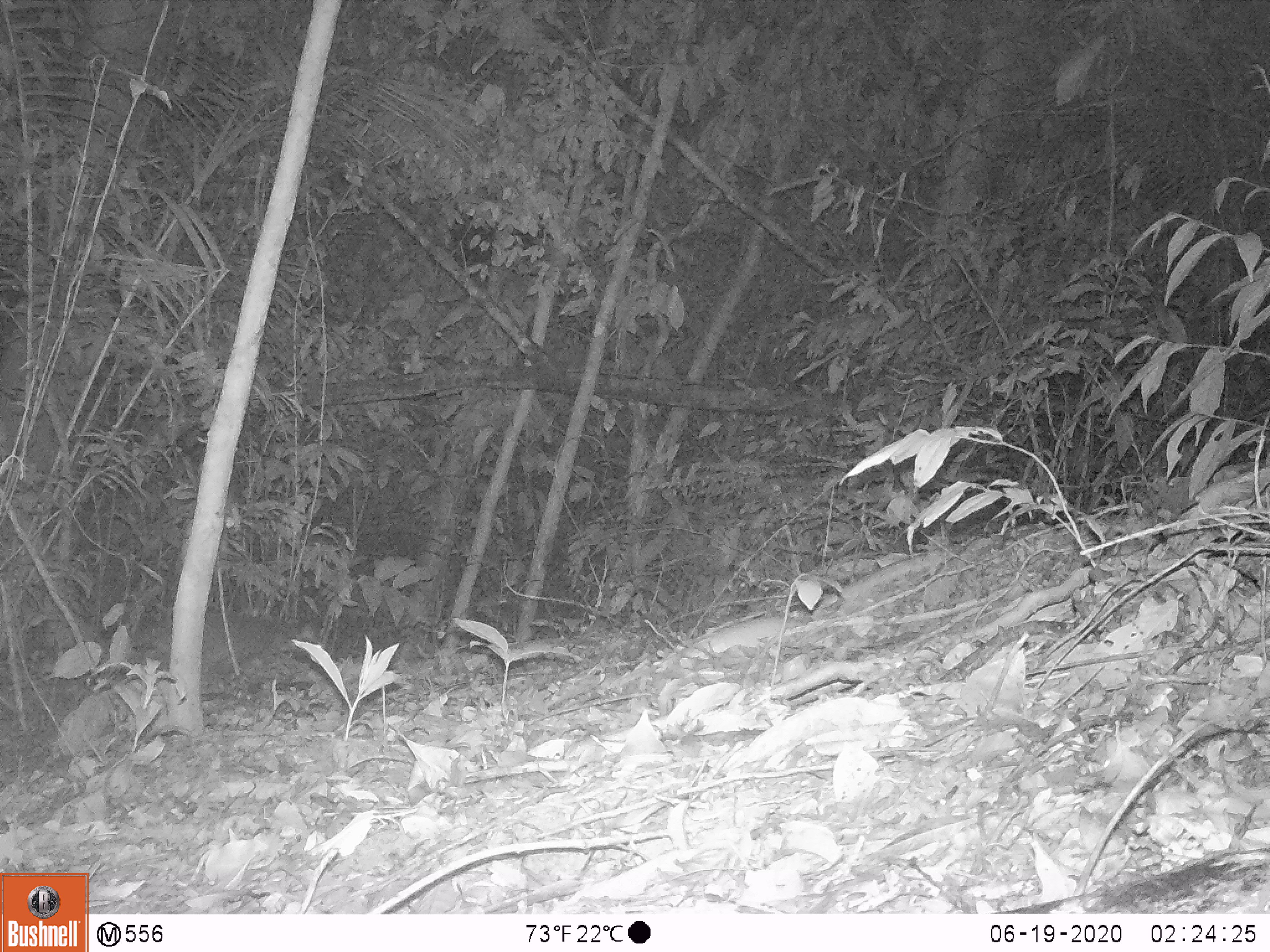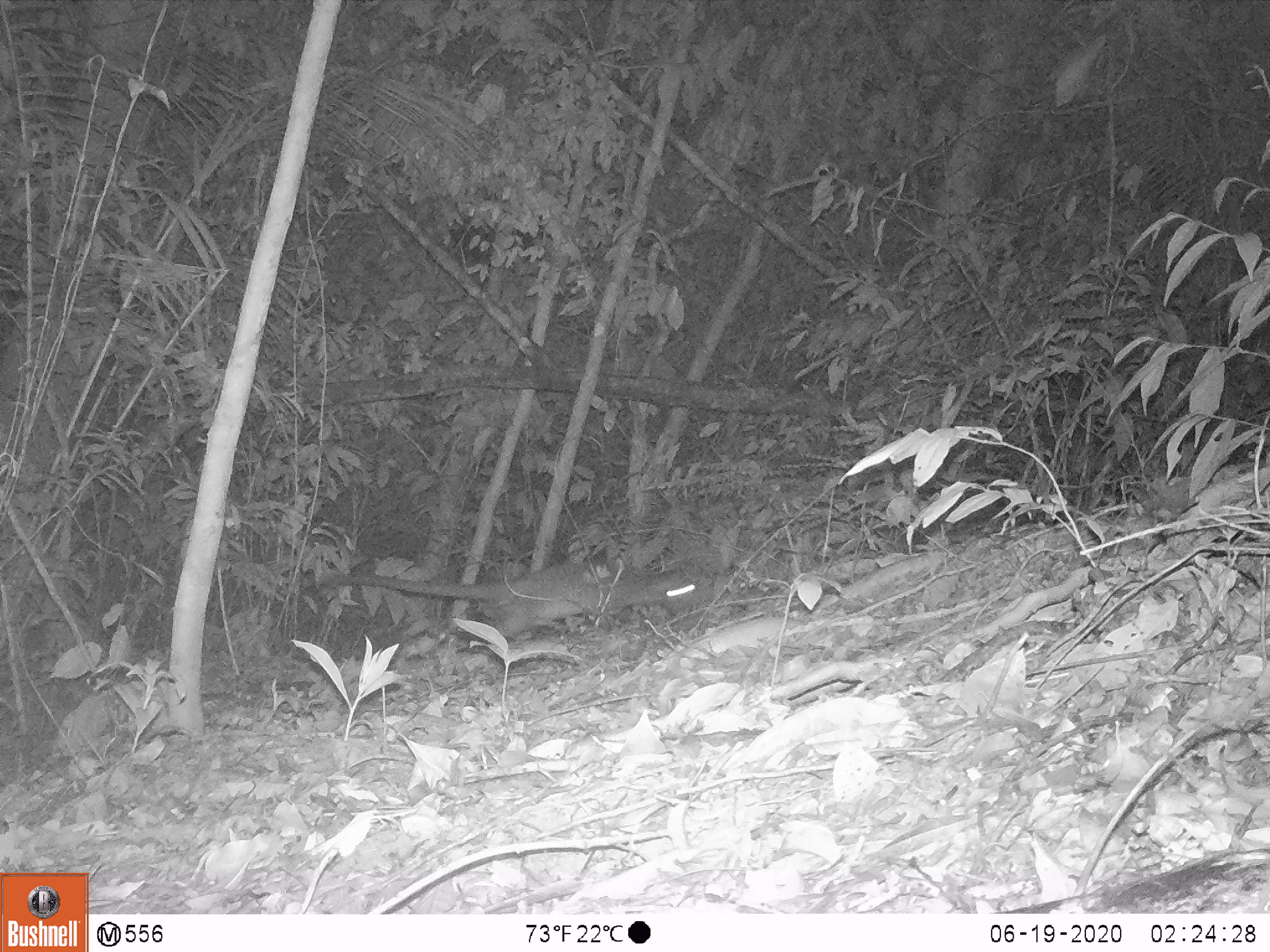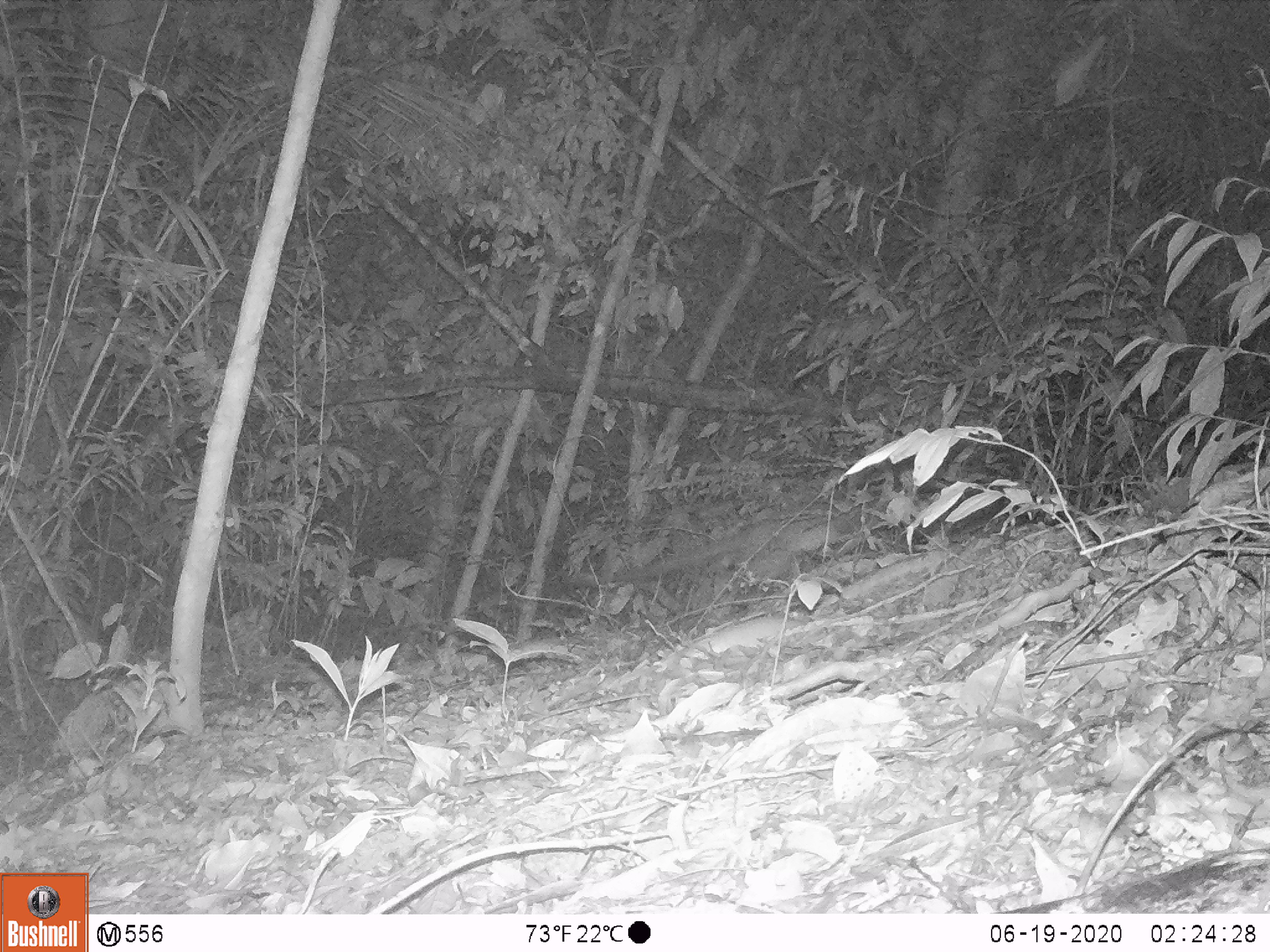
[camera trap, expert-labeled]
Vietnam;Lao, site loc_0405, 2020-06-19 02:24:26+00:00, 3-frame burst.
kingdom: Animalia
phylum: Chordata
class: Mammalia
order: Carnivora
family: Viverridae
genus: Paguma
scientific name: Paguma larvata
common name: masked palm civet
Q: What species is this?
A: Masked palm civet (Paguma larvata).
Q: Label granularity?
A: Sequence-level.